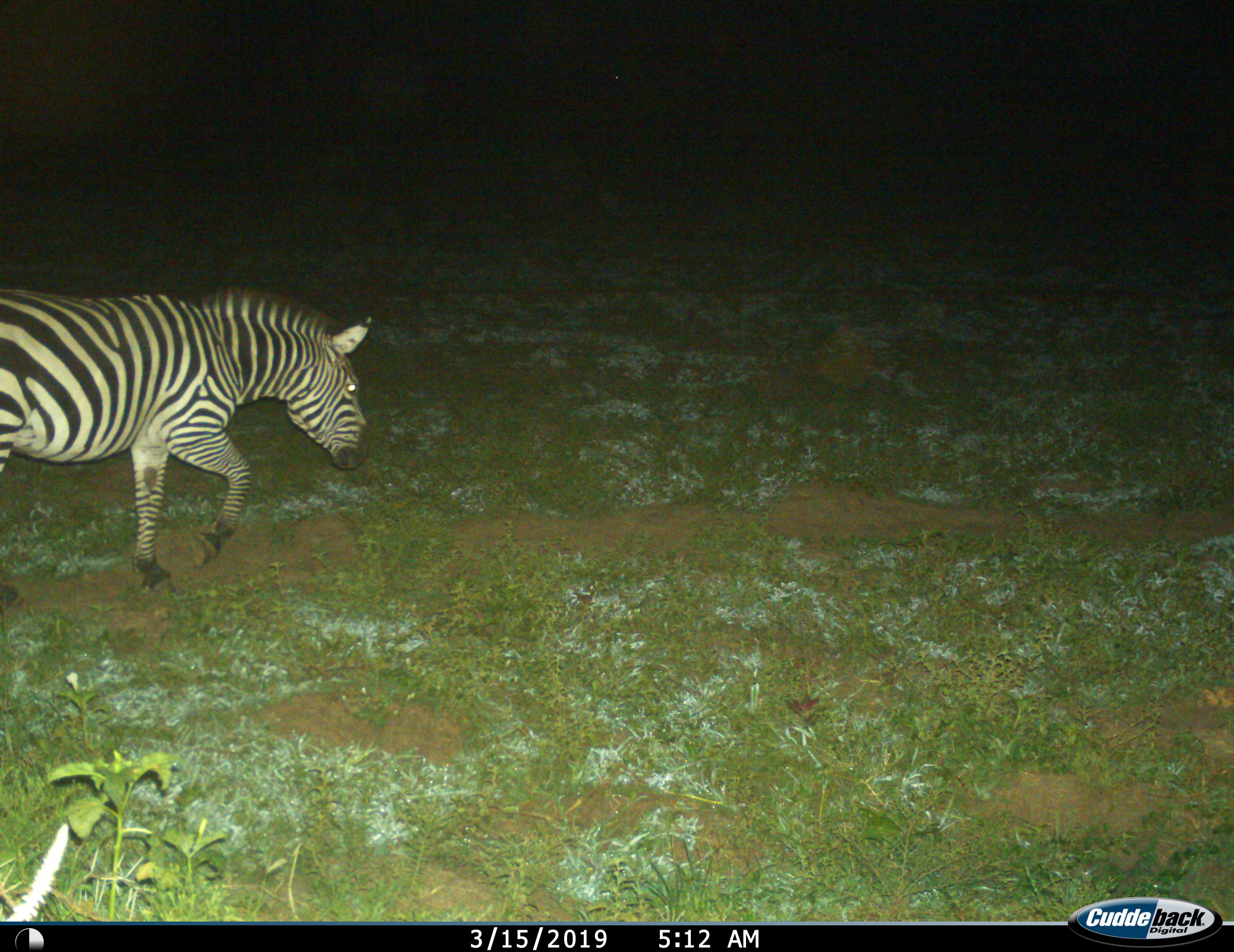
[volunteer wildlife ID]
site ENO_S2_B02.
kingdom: Animalia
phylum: Chordata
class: Mammalia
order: Perissodactyla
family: Equidae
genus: Equus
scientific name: Equus quagga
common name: plains zebra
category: zebraplains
Zebraplains (plains zebra) (Equus quagga), count 1. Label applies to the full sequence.